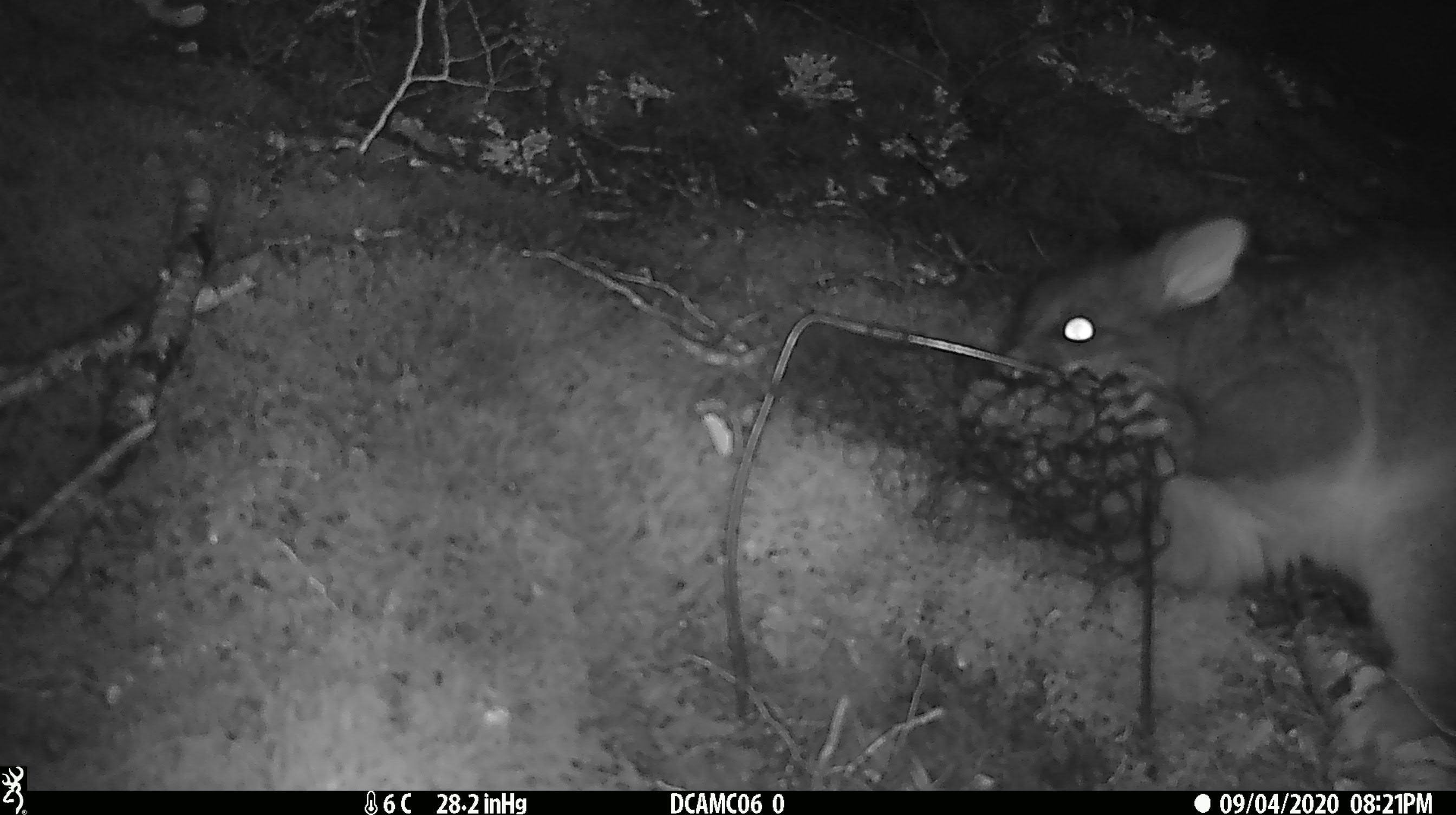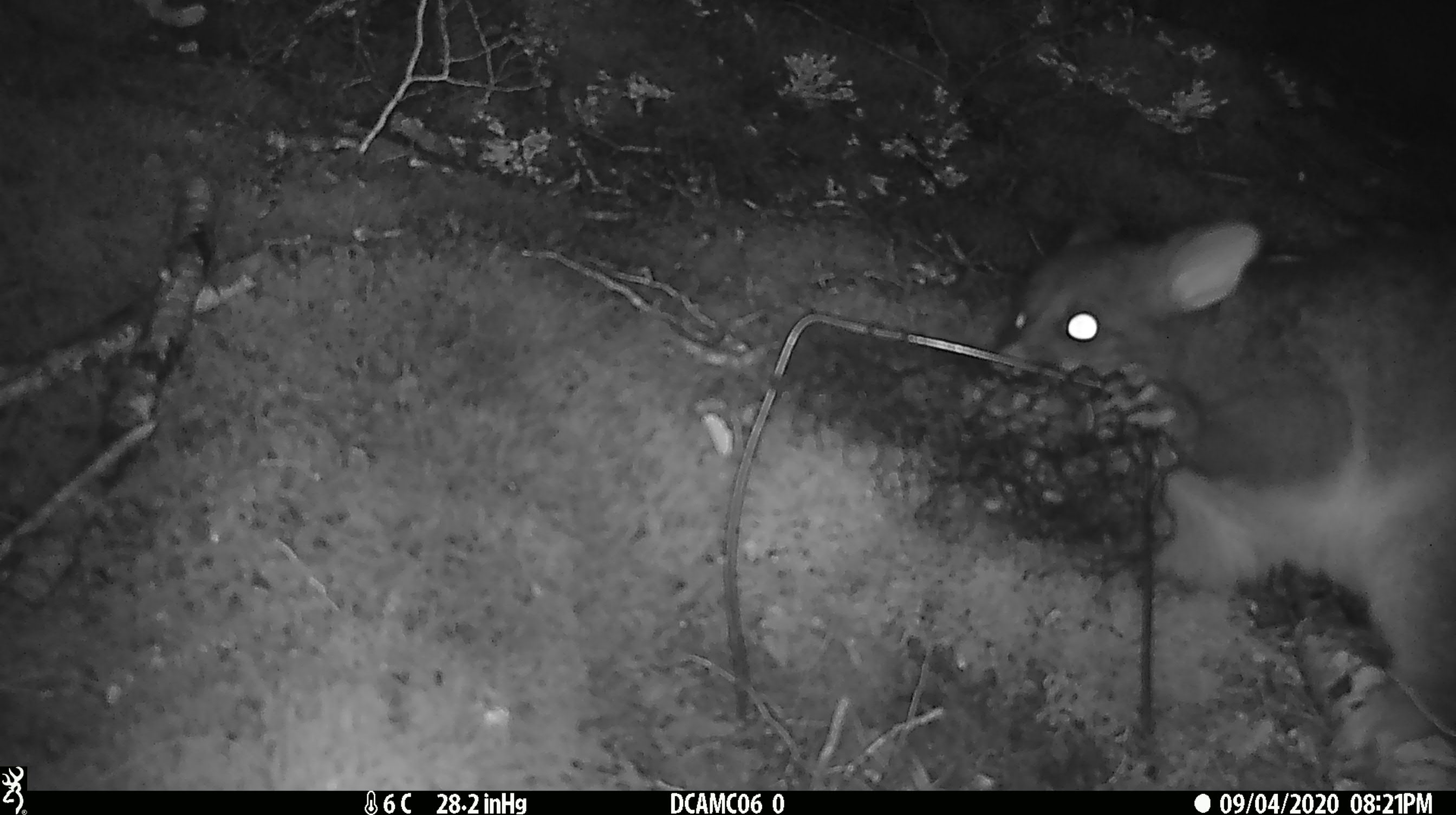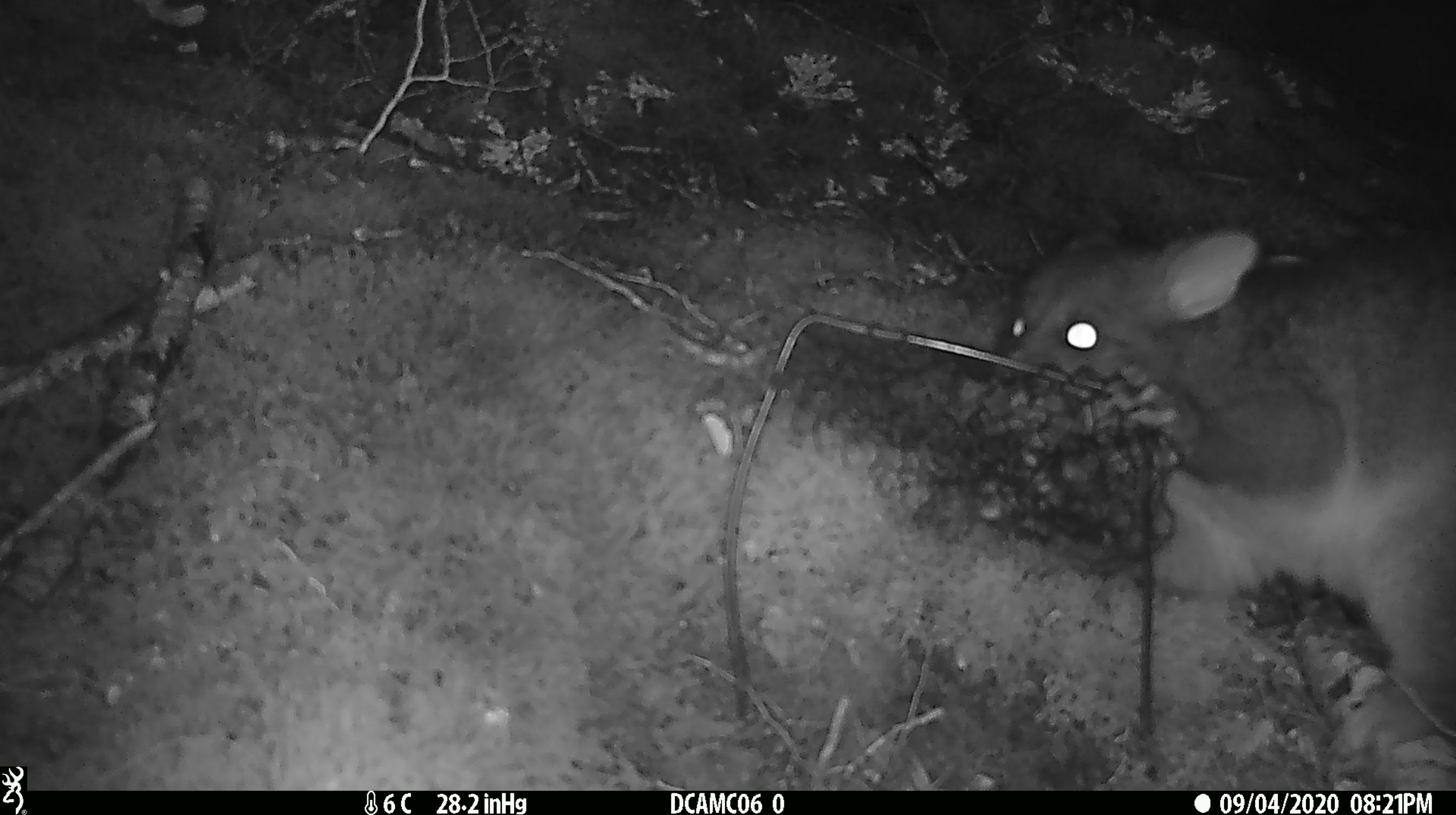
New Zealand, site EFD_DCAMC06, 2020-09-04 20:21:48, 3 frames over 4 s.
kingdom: Animalia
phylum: Chordata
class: Mammalia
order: Diprotodontia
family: Phalangeridae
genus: Trichosurus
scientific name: Trichosurus vulpecula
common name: common brushtail possum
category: possum